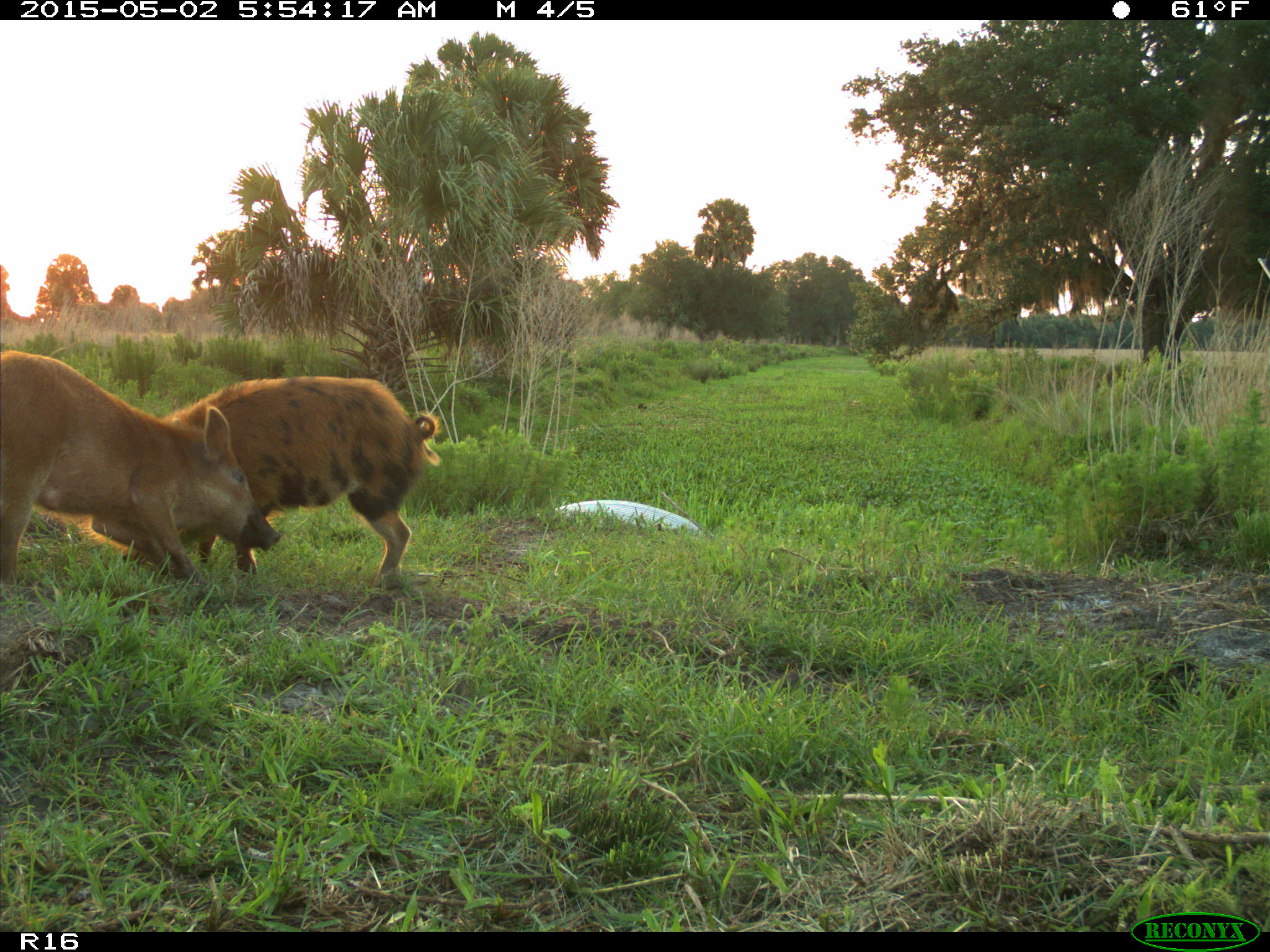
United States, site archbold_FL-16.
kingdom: Animalia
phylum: Chordata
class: Mammalia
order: Artiodactyla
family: Suidae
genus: Sus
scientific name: Sus scrofa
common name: wild boar